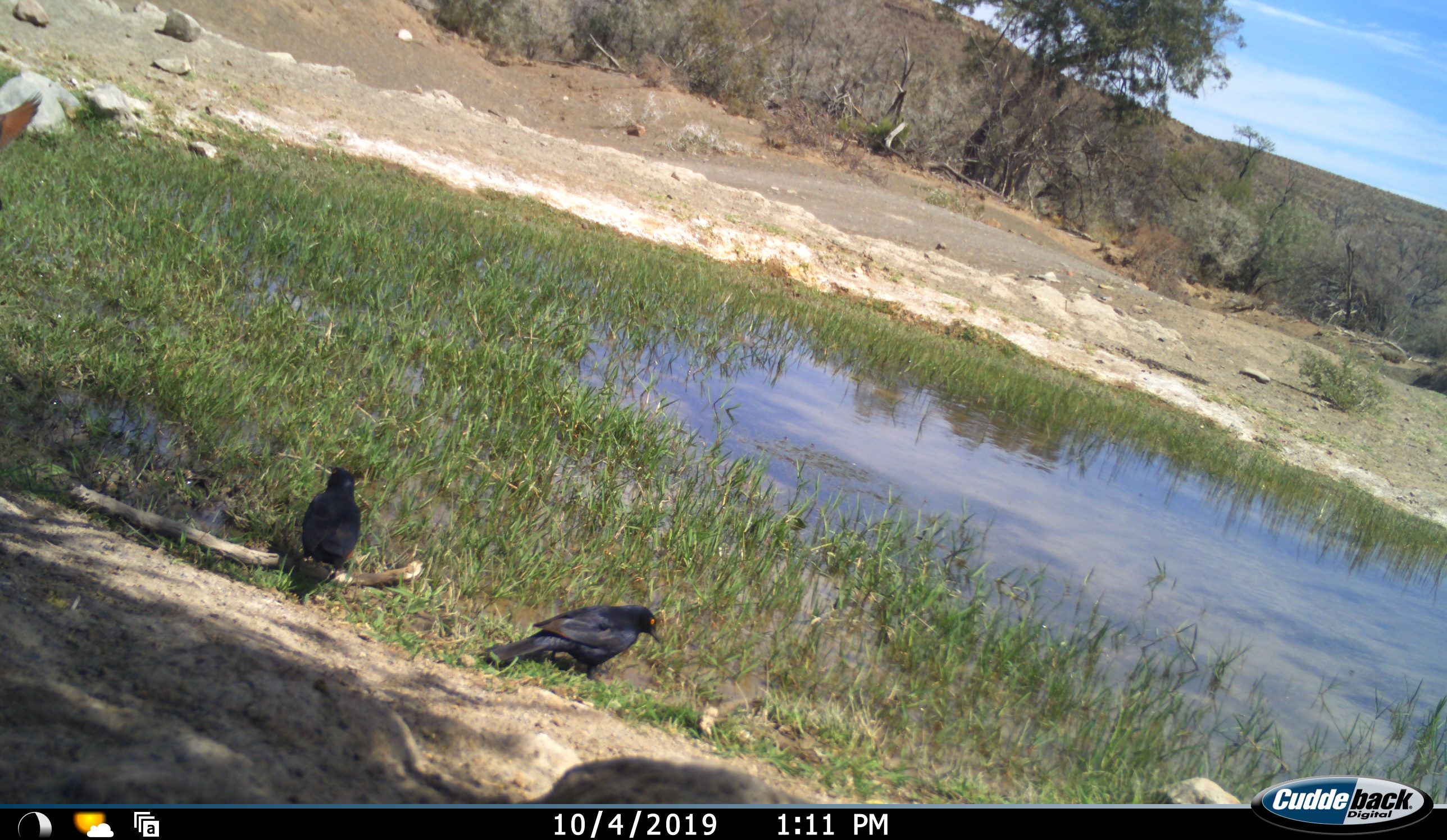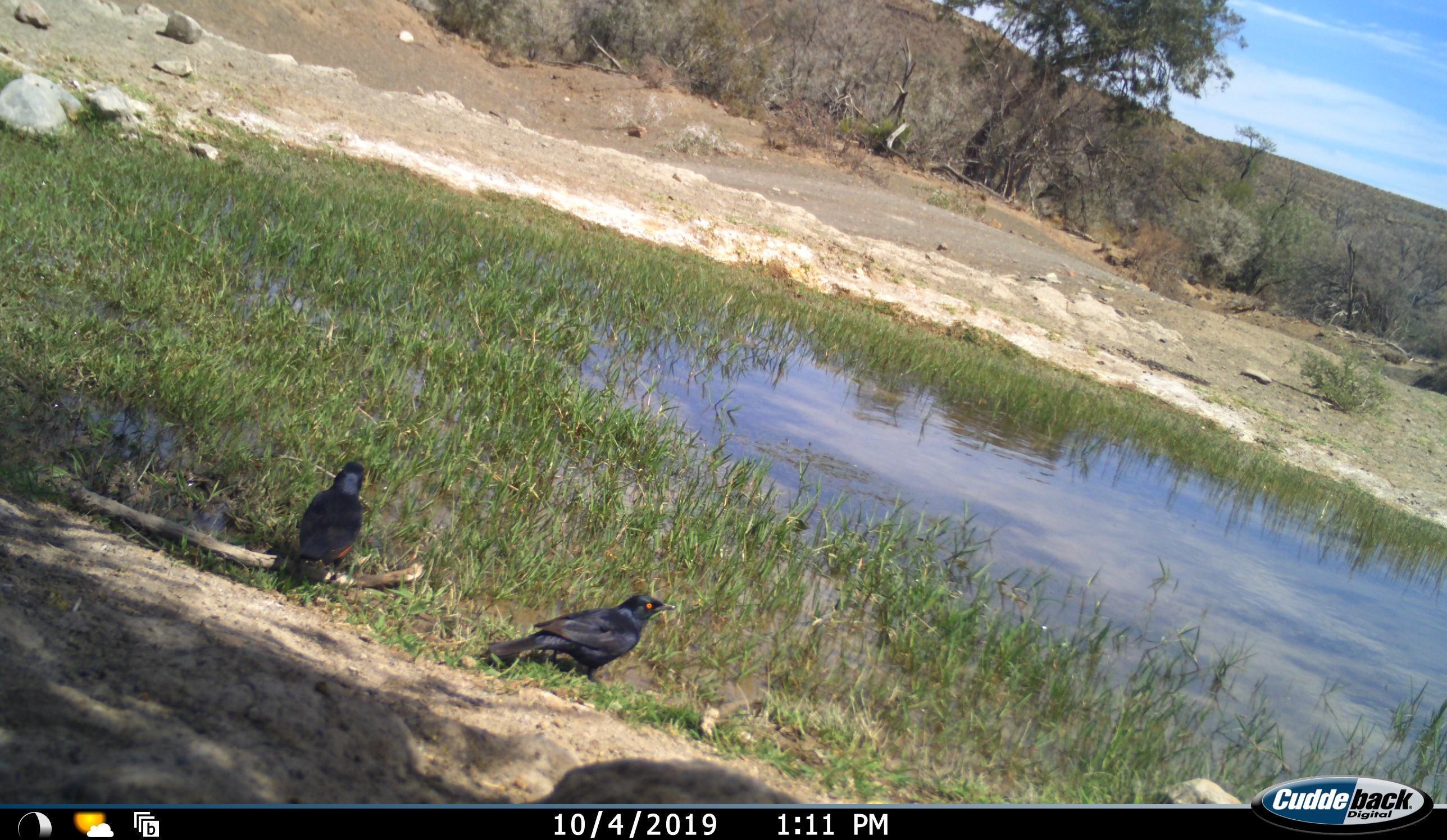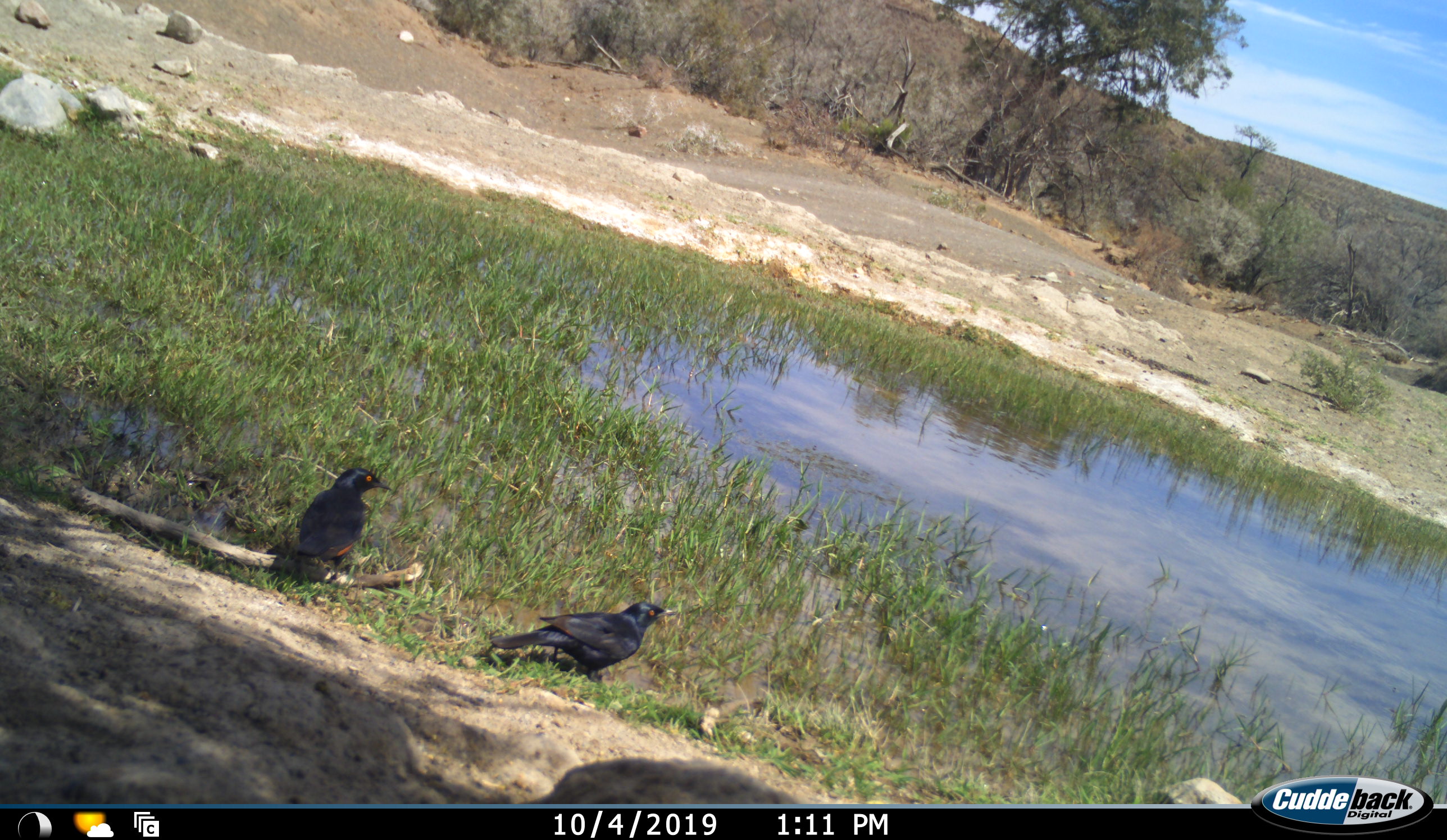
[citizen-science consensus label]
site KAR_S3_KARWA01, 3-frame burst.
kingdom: Animalia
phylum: Chordata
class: Aves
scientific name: Aves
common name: bird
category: birdother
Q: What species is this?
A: Birdother (bird) (Aves).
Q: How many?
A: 2.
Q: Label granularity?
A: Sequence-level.